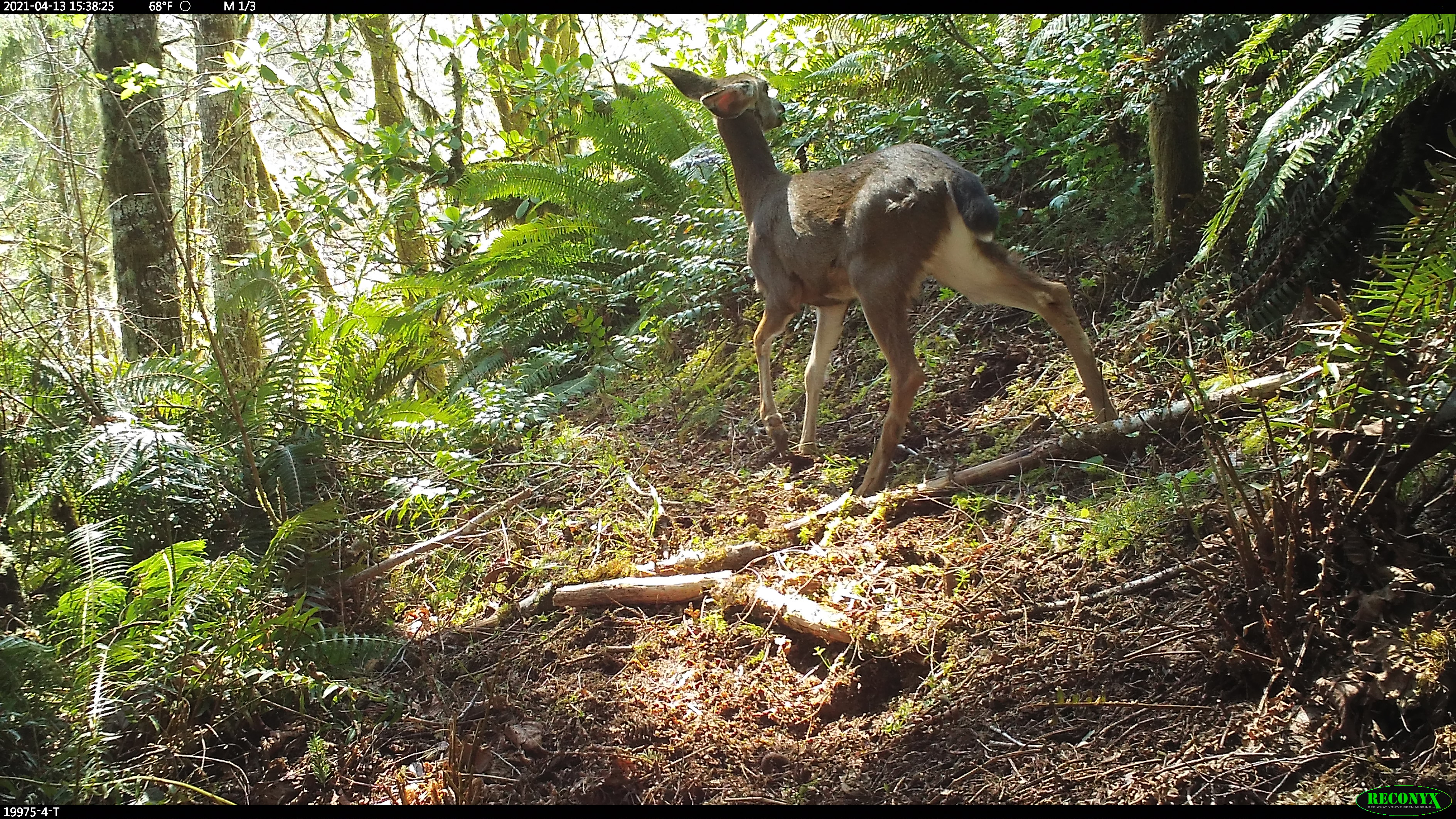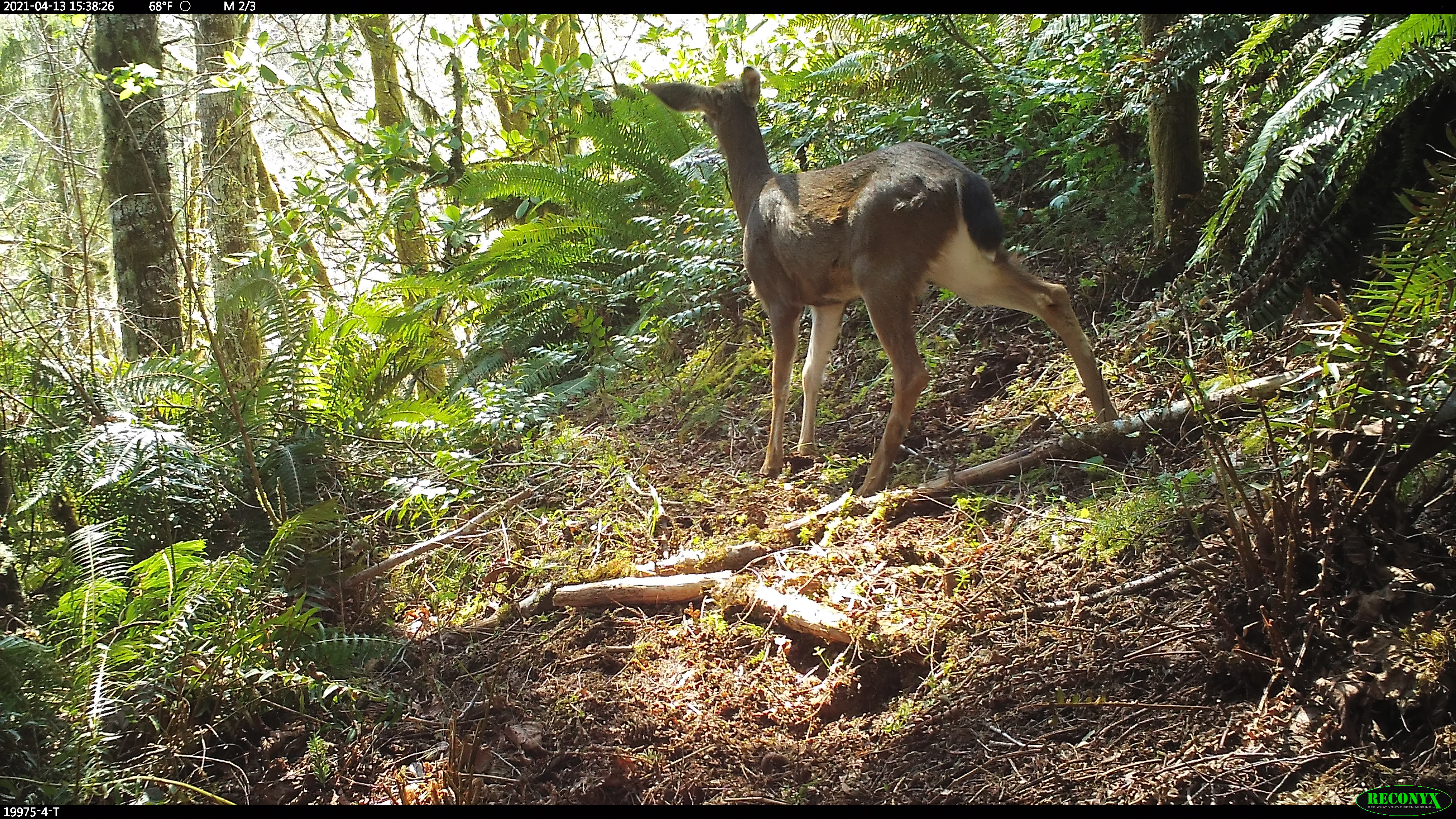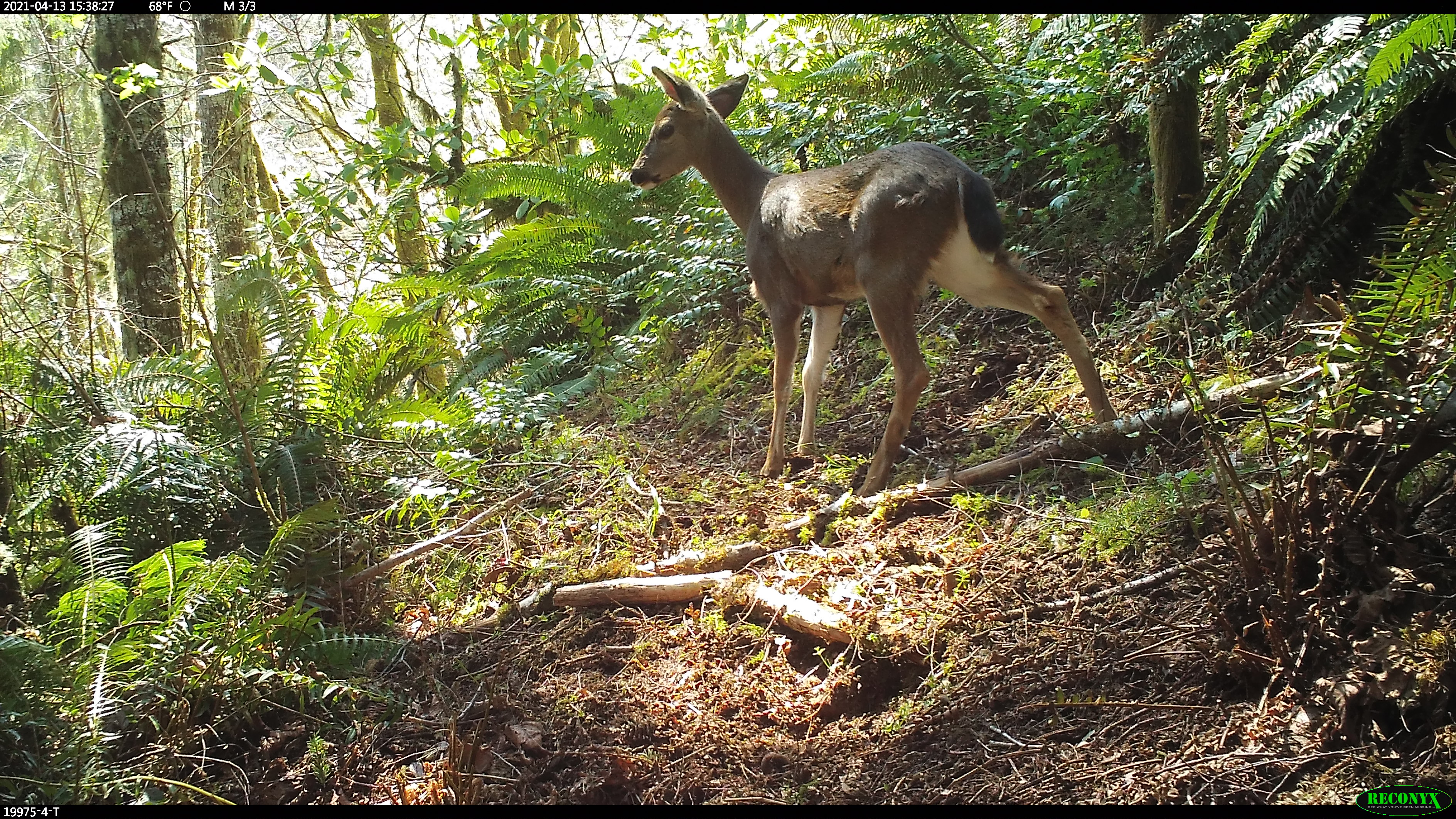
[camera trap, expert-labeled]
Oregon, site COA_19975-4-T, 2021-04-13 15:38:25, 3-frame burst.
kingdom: Animalia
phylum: Chordata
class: Mammalia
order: Artiodactyla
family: Cervidae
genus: Odocoileus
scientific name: Odocoileus hemionus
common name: black-tailed deer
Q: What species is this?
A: Black-tailed deer (Odocoileus hemionus).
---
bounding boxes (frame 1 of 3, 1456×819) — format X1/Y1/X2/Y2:
black-tailed deer: 647/60/1124/502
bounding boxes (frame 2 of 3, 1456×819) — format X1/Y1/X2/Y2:
black-tailed deer: 638/67/1124/509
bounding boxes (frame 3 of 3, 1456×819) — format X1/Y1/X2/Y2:
black-tailed deer: 628/60/1123/502